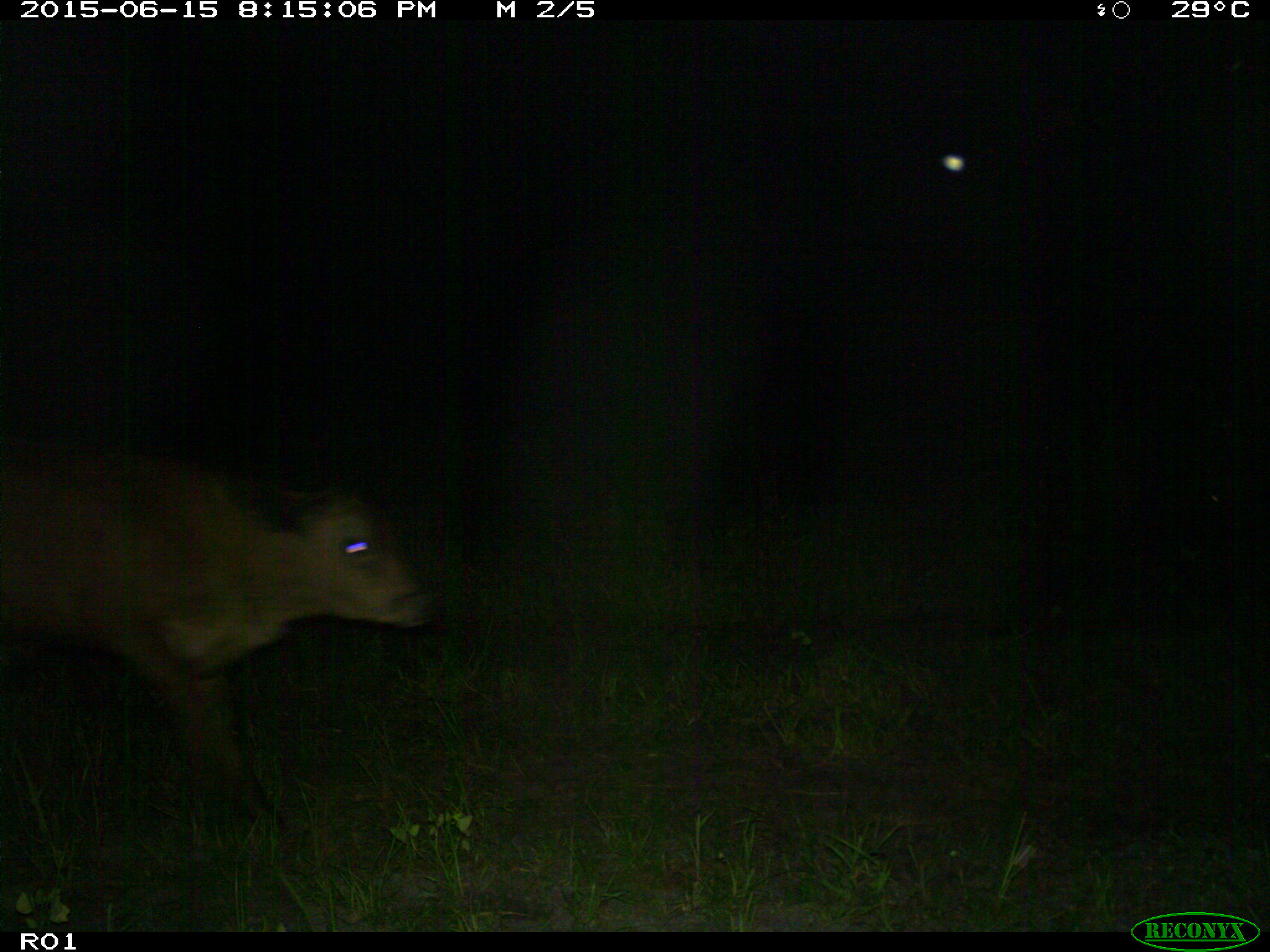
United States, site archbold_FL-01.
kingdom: Animalia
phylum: Chordata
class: Mammalia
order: Artiodactyla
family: Bovidae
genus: Bos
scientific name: Bos taurus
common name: domestic cow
Bos taurus (domestic cow).